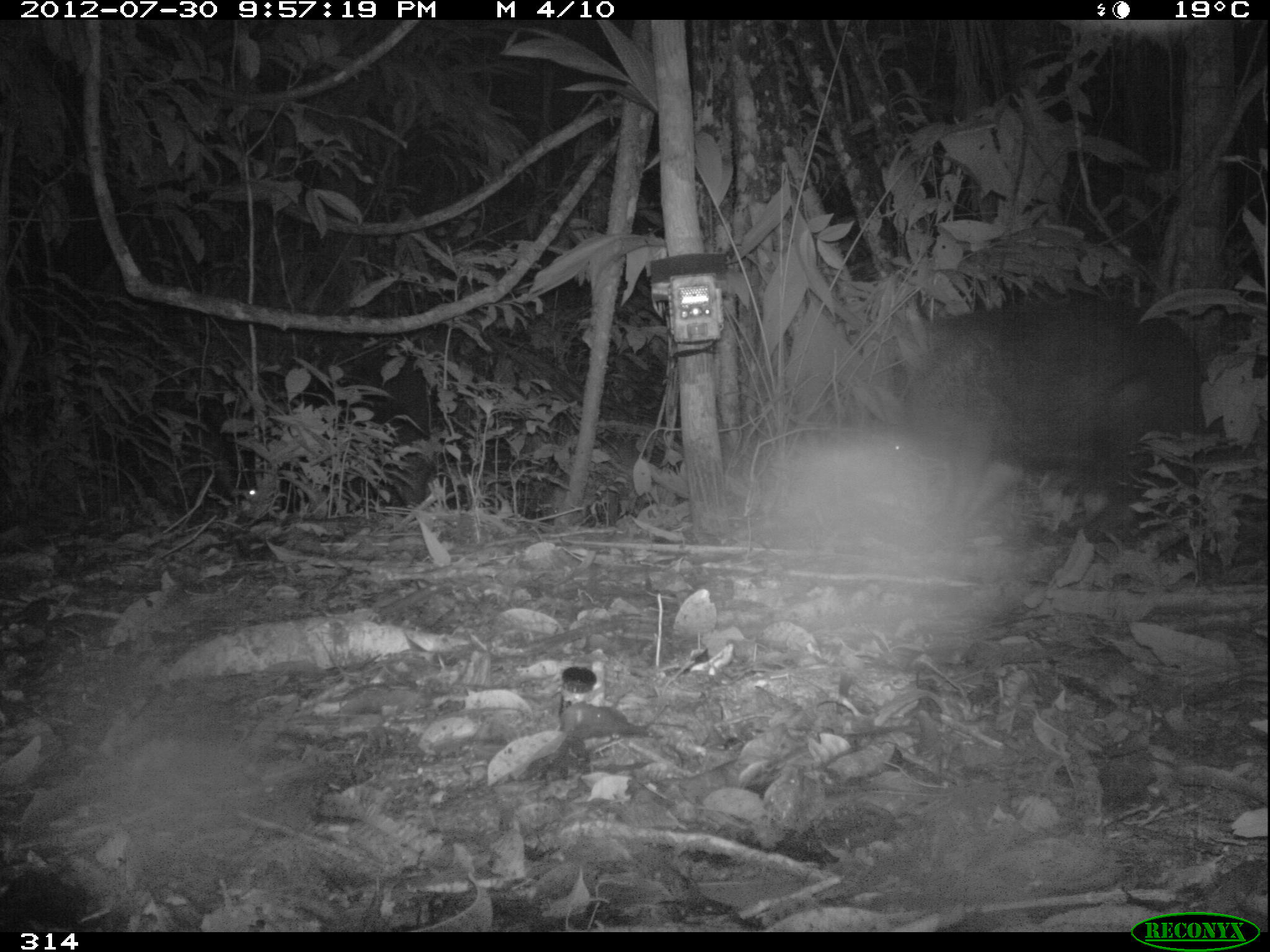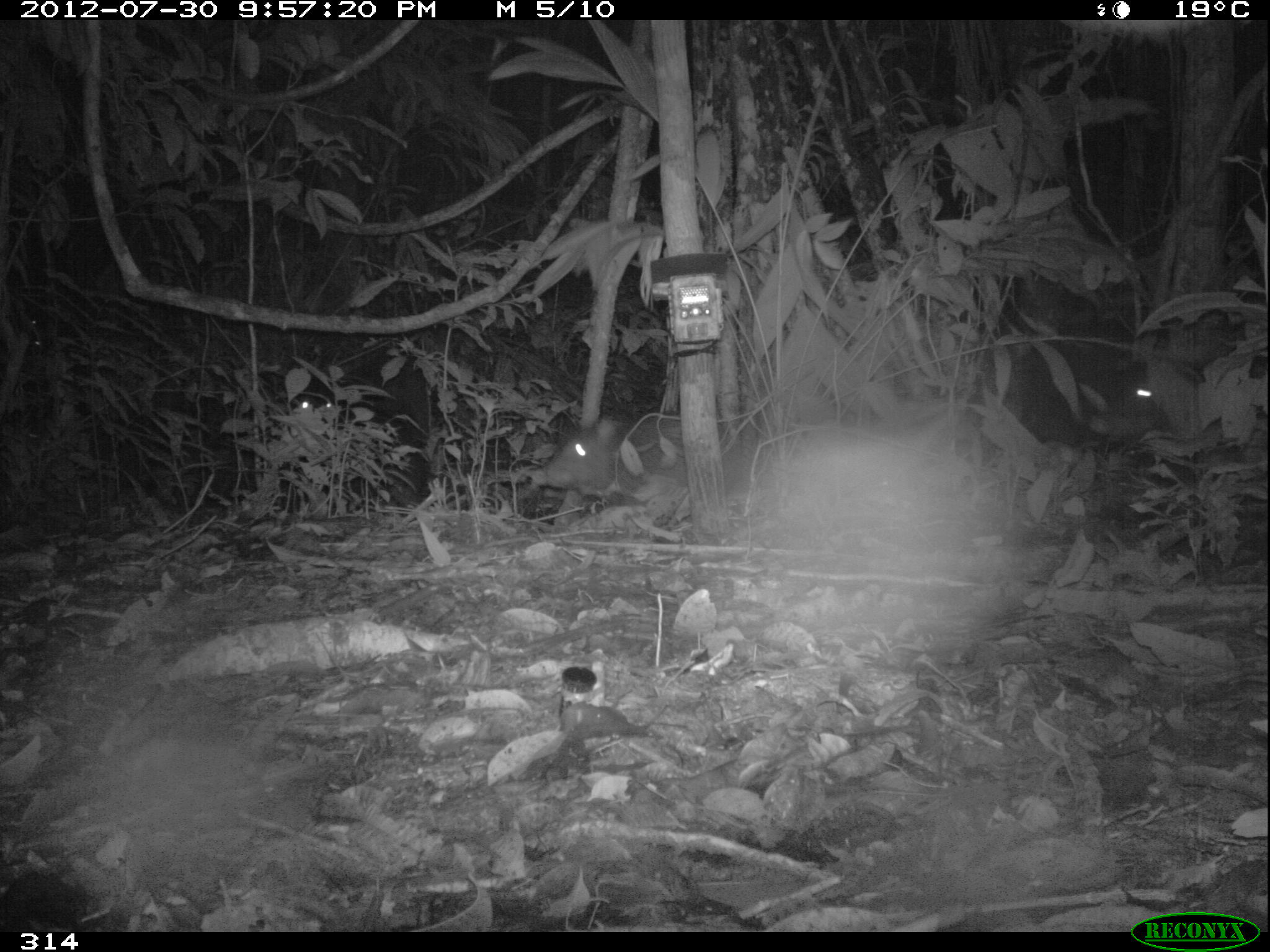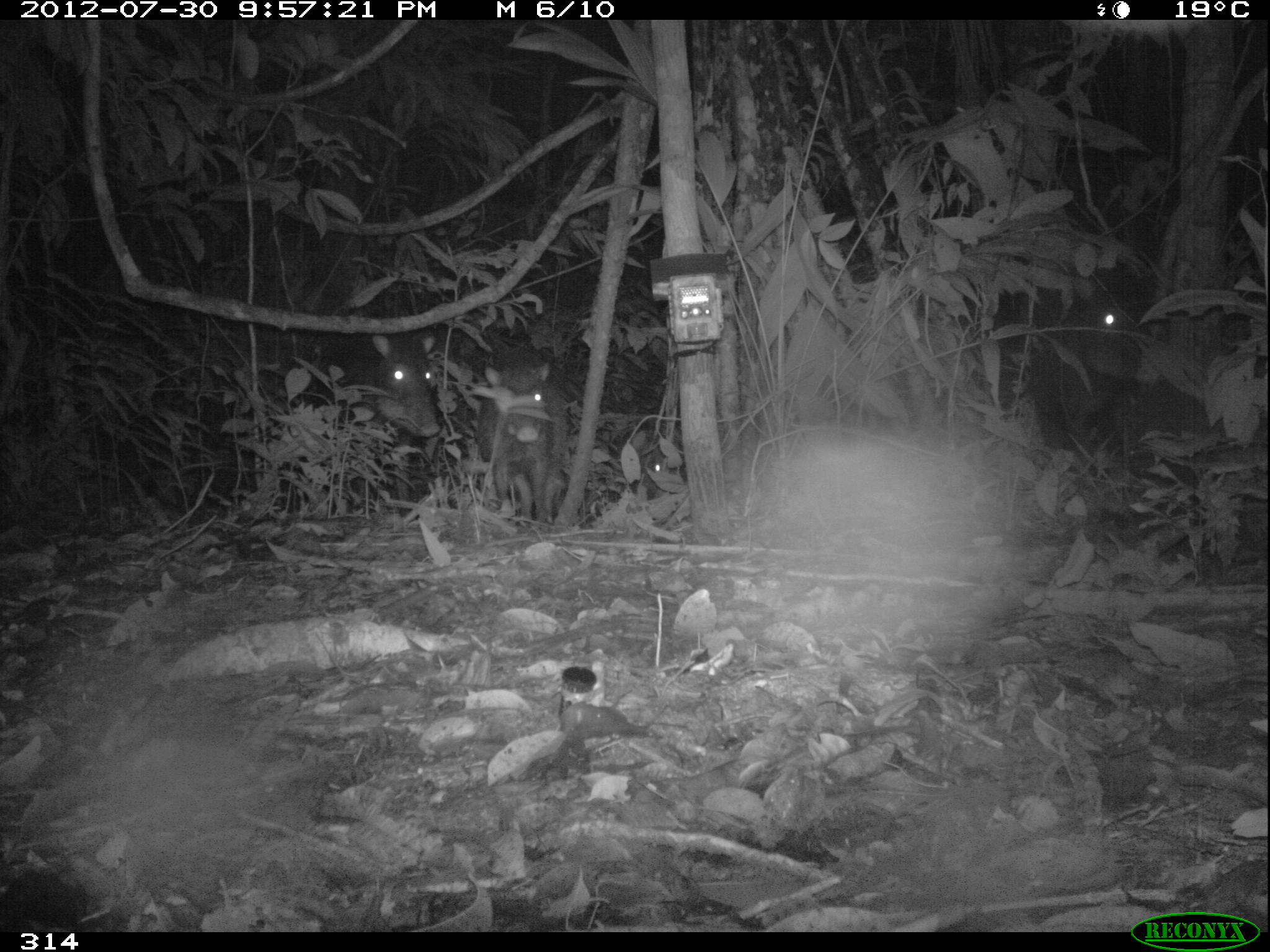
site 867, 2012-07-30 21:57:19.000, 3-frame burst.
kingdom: Animalia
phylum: Chordata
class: Mammalia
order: Artiodactyla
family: Tayassuidae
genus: Tayassu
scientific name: Tayassu pecari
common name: white-lipped peccary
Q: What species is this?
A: Tayassu pecari (white-lipped peccary).